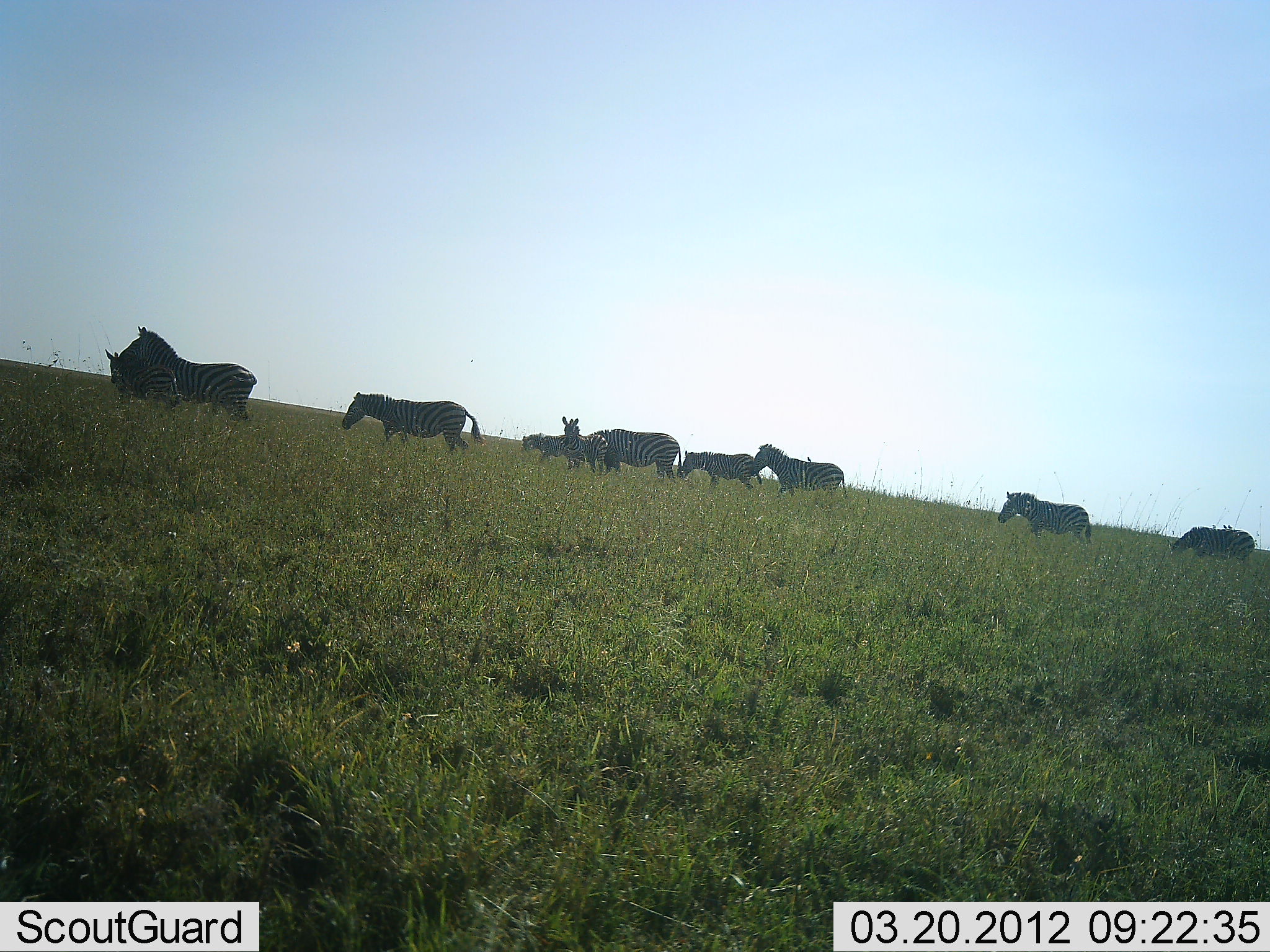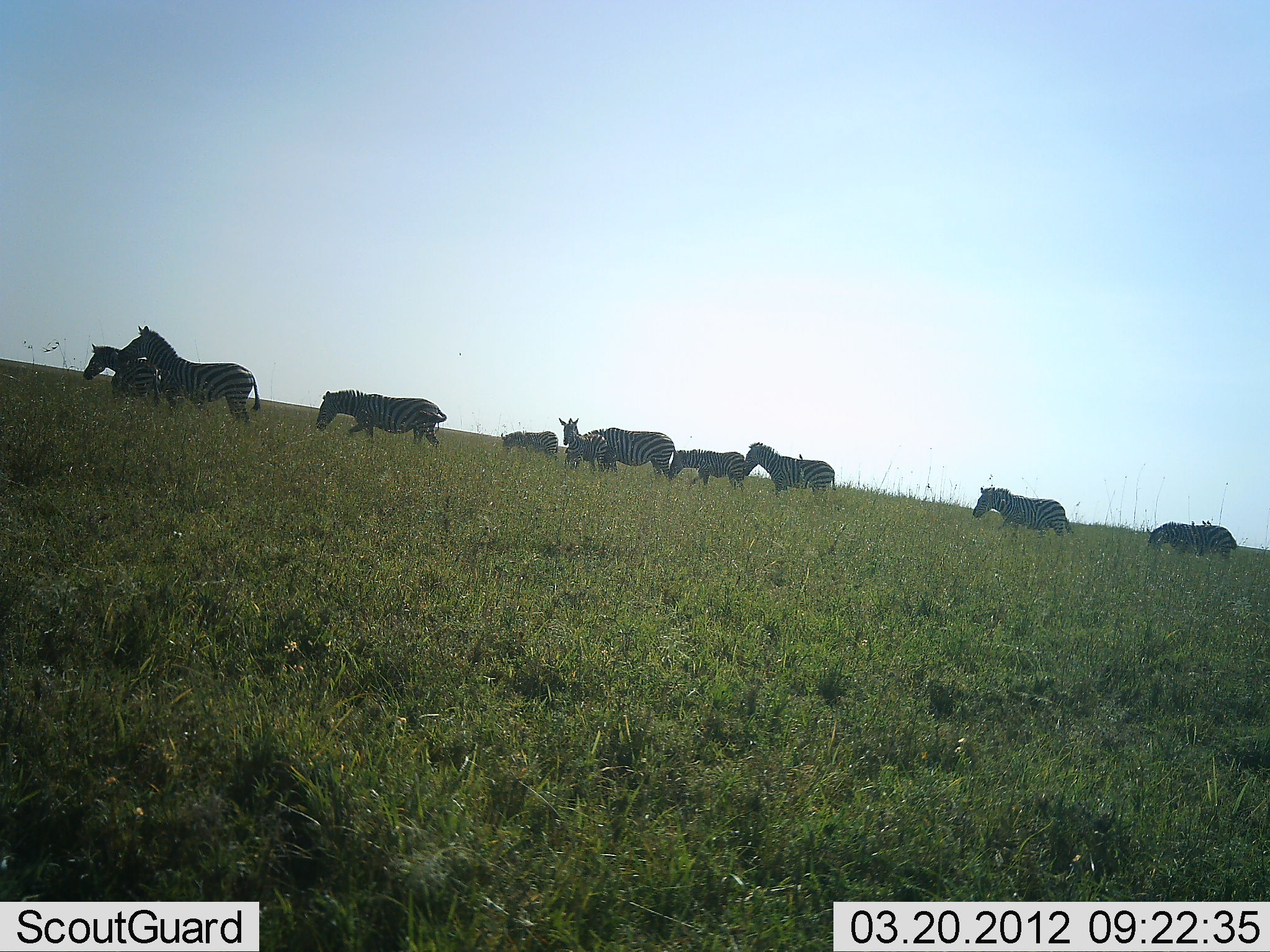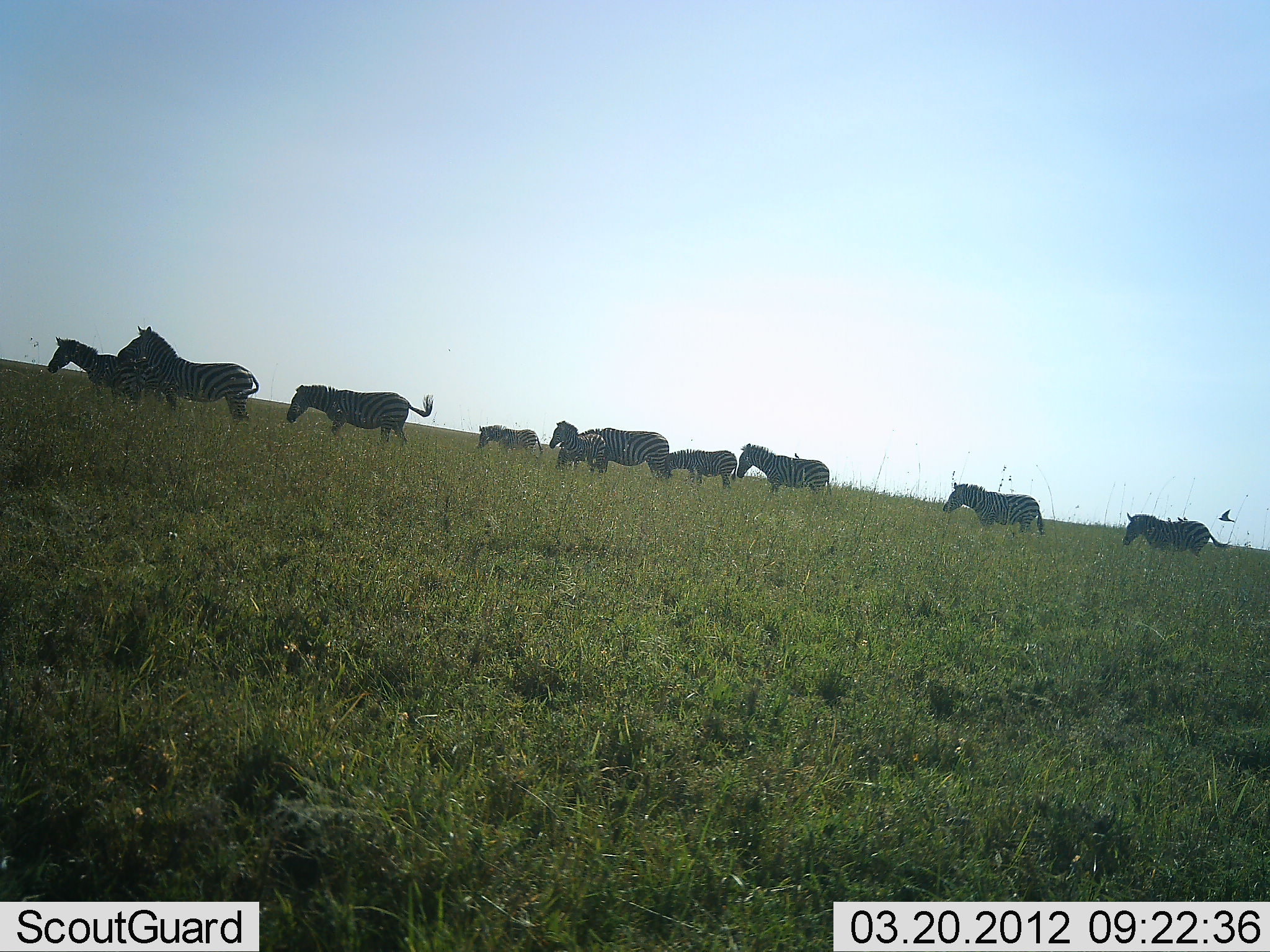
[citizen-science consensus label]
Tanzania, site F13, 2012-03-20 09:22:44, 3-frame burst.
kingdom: Animalia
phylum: Chordata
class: Mammalia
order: Perissodactyla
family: Equidae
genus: Equus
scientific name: Equus quagga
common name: plains zebra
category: zebra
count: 10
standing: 27%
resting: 0%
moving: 87%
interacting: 7%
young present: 33%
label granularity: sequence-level